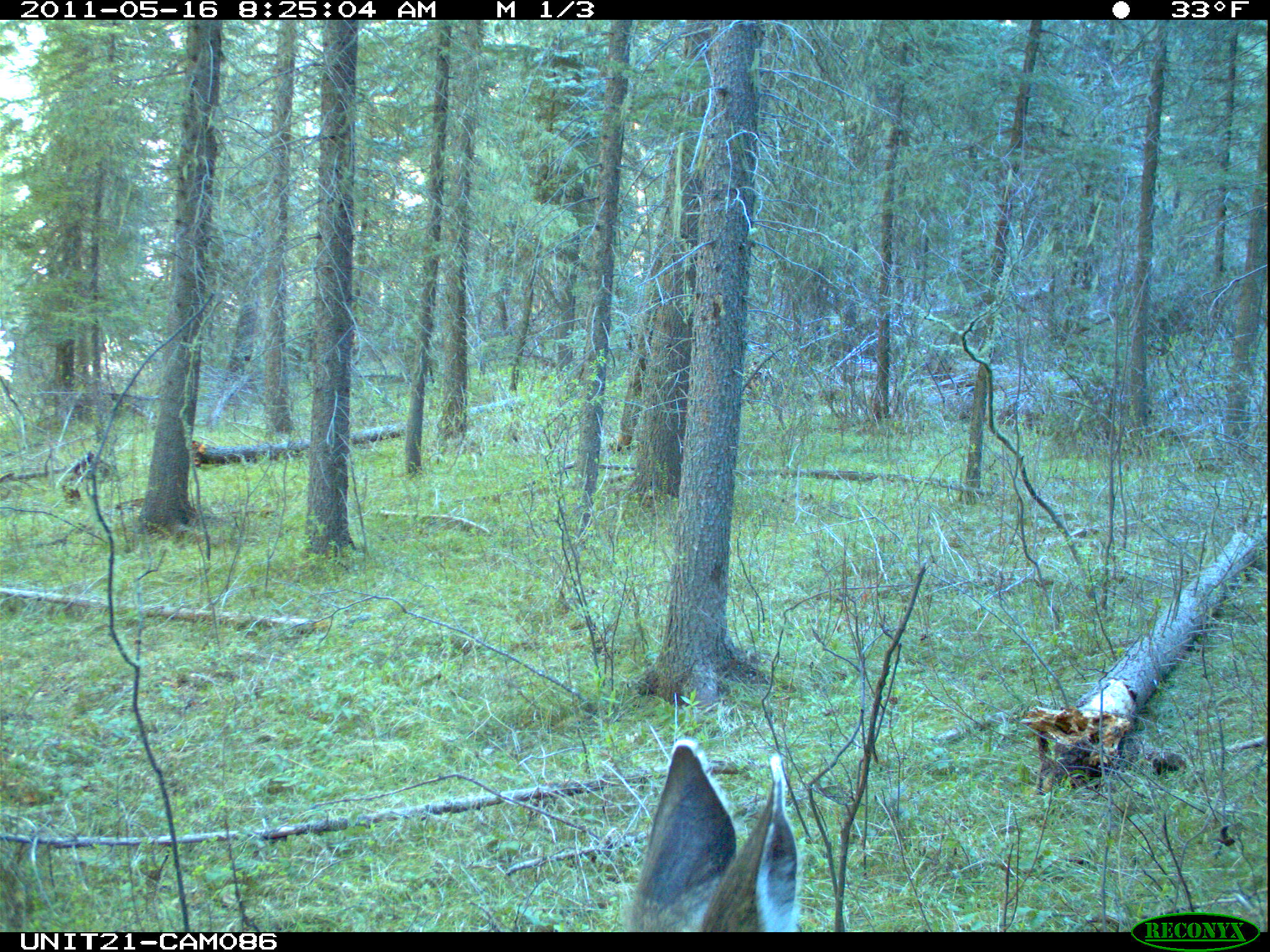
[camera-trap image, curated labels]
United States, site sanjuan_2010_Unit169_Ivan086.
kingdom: Animalia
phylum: Chordata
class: Mammalia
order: Artiodactyla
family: Cervidae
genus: Odocoileus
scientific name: Odocoileus hemionus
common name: mule deer